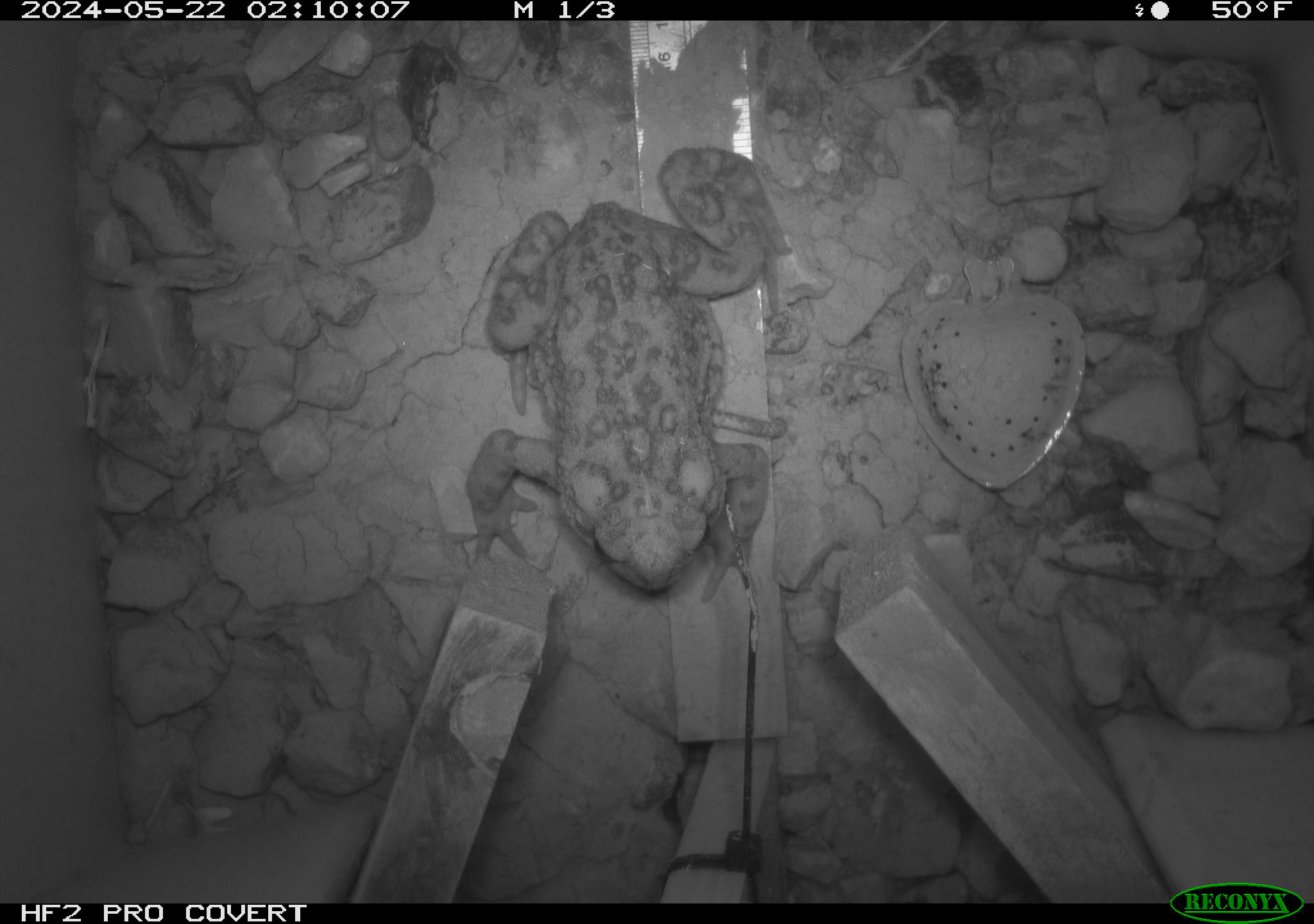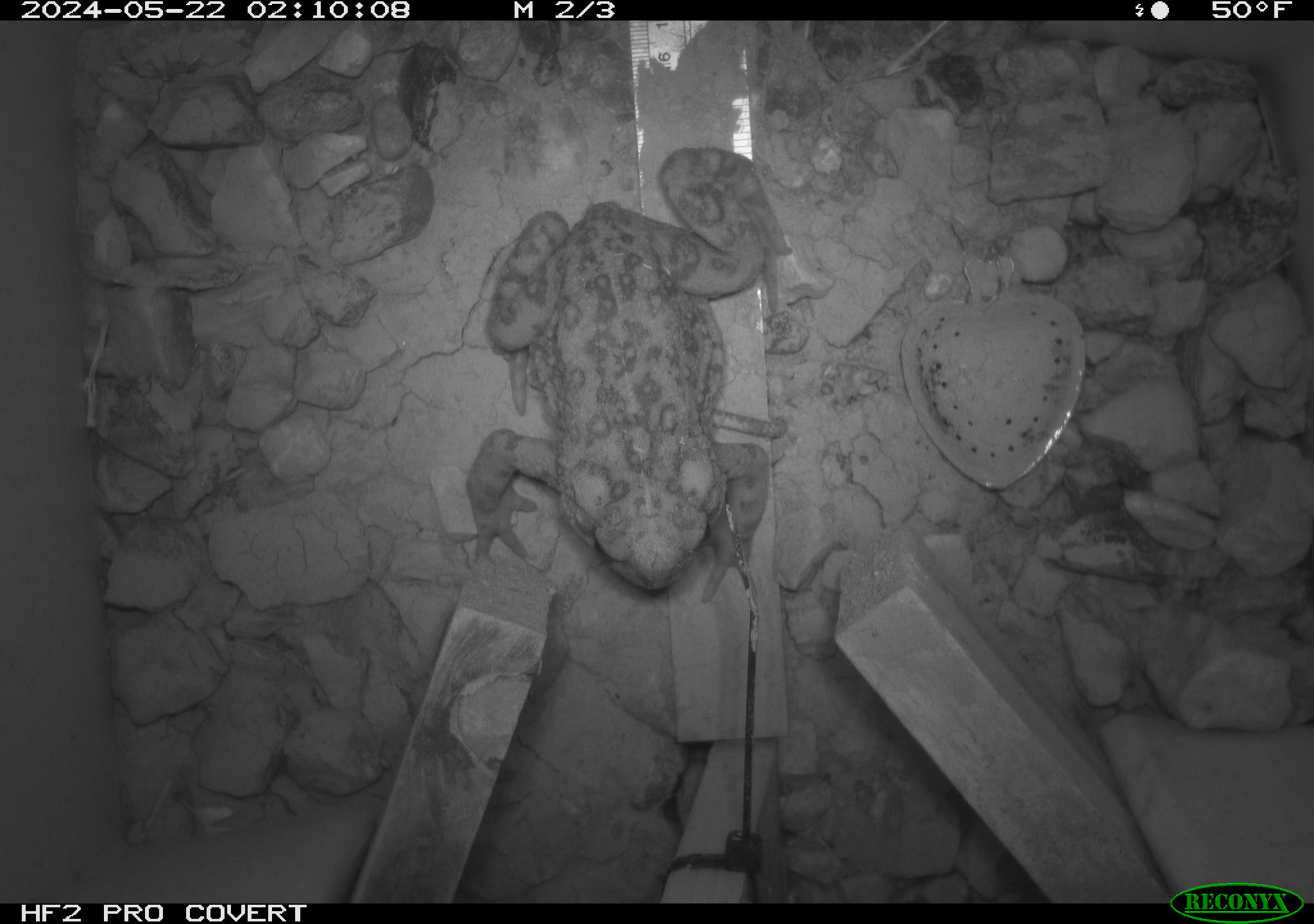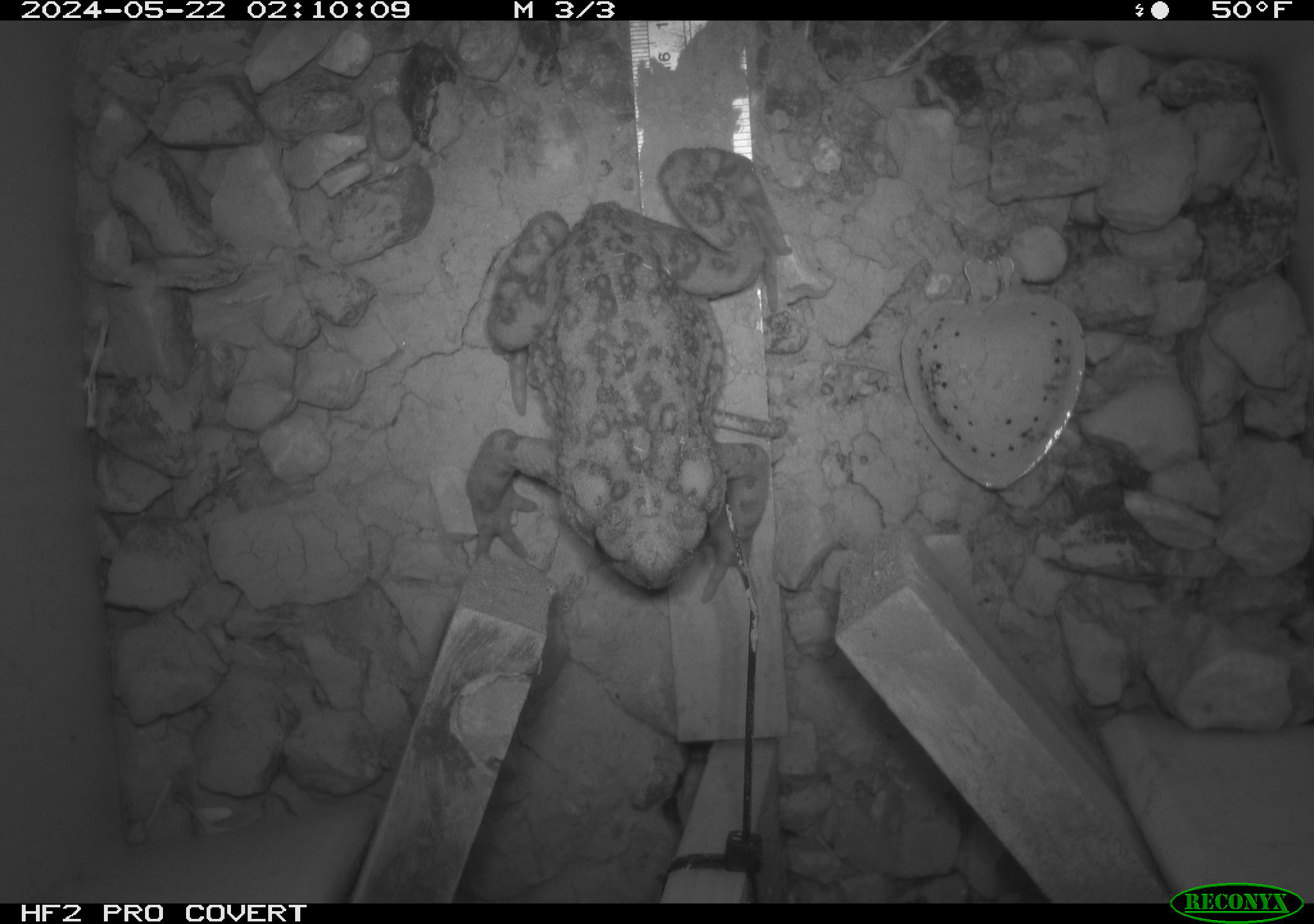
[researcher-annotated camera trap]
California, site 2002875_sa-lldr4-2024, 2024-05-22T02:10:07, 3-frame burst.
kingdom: Animalia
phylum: Chordata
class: Amphibia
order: Anura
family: Bufonidae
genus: Anaxyrus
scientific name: Anaxyrus boreas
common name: western toad